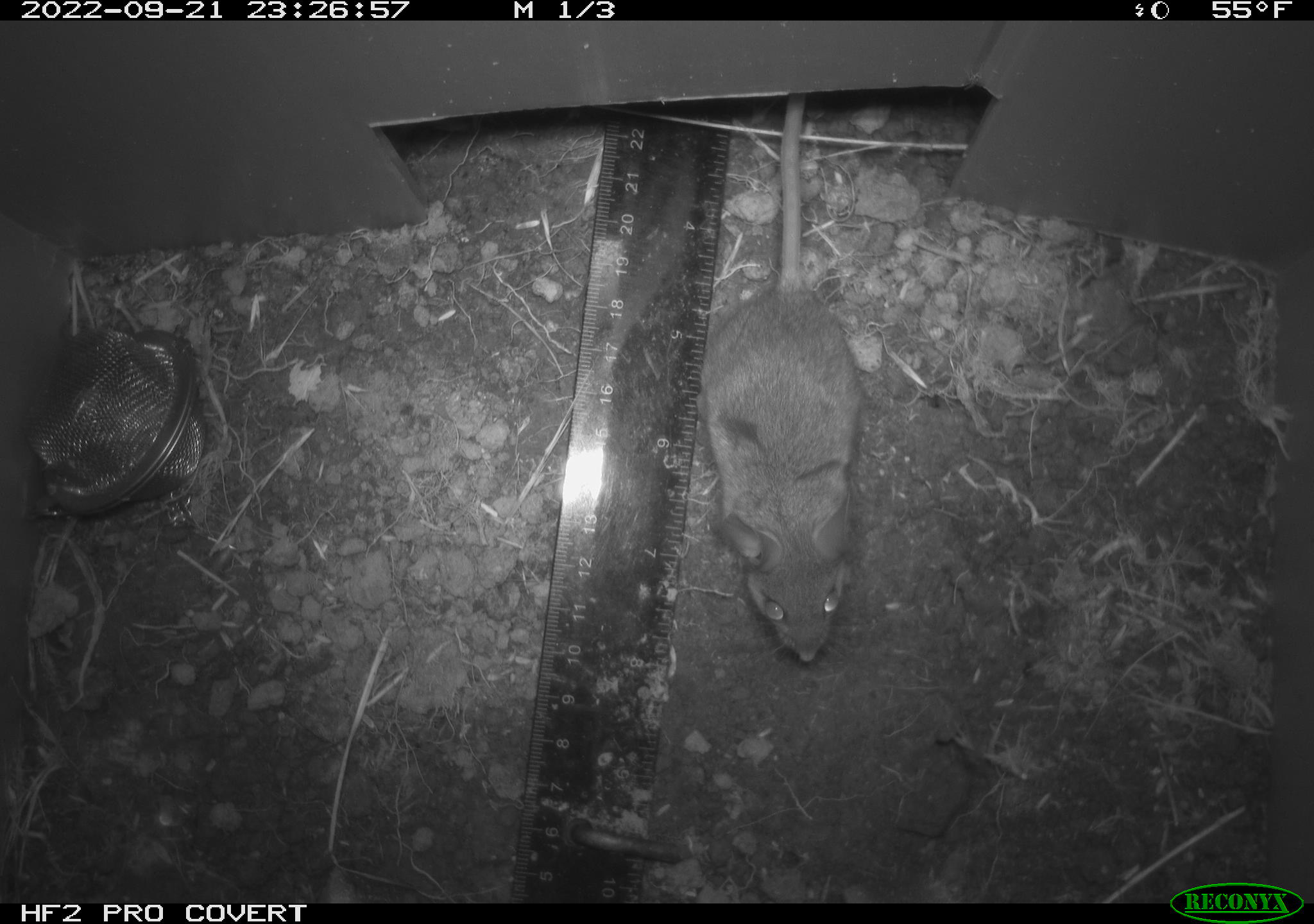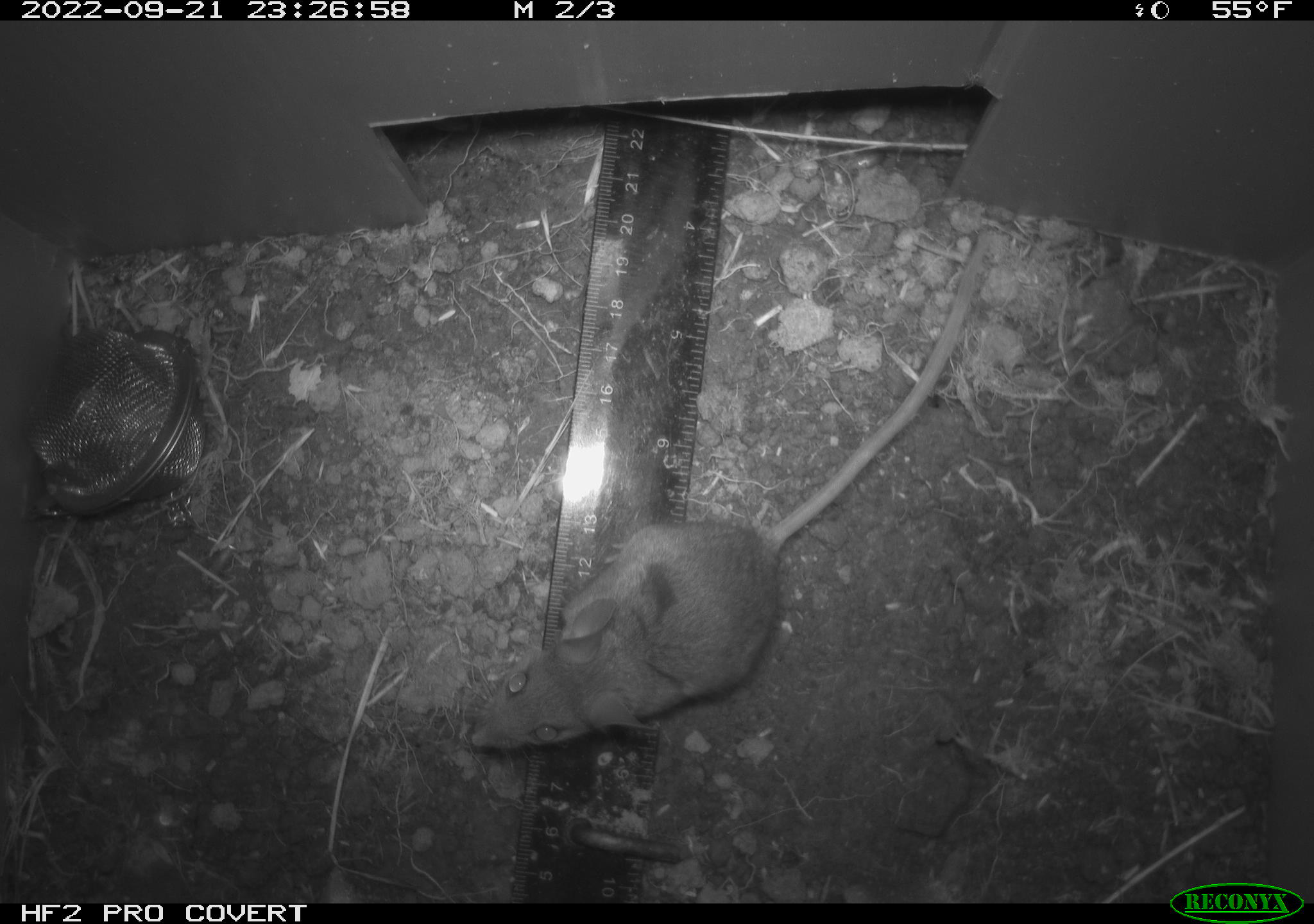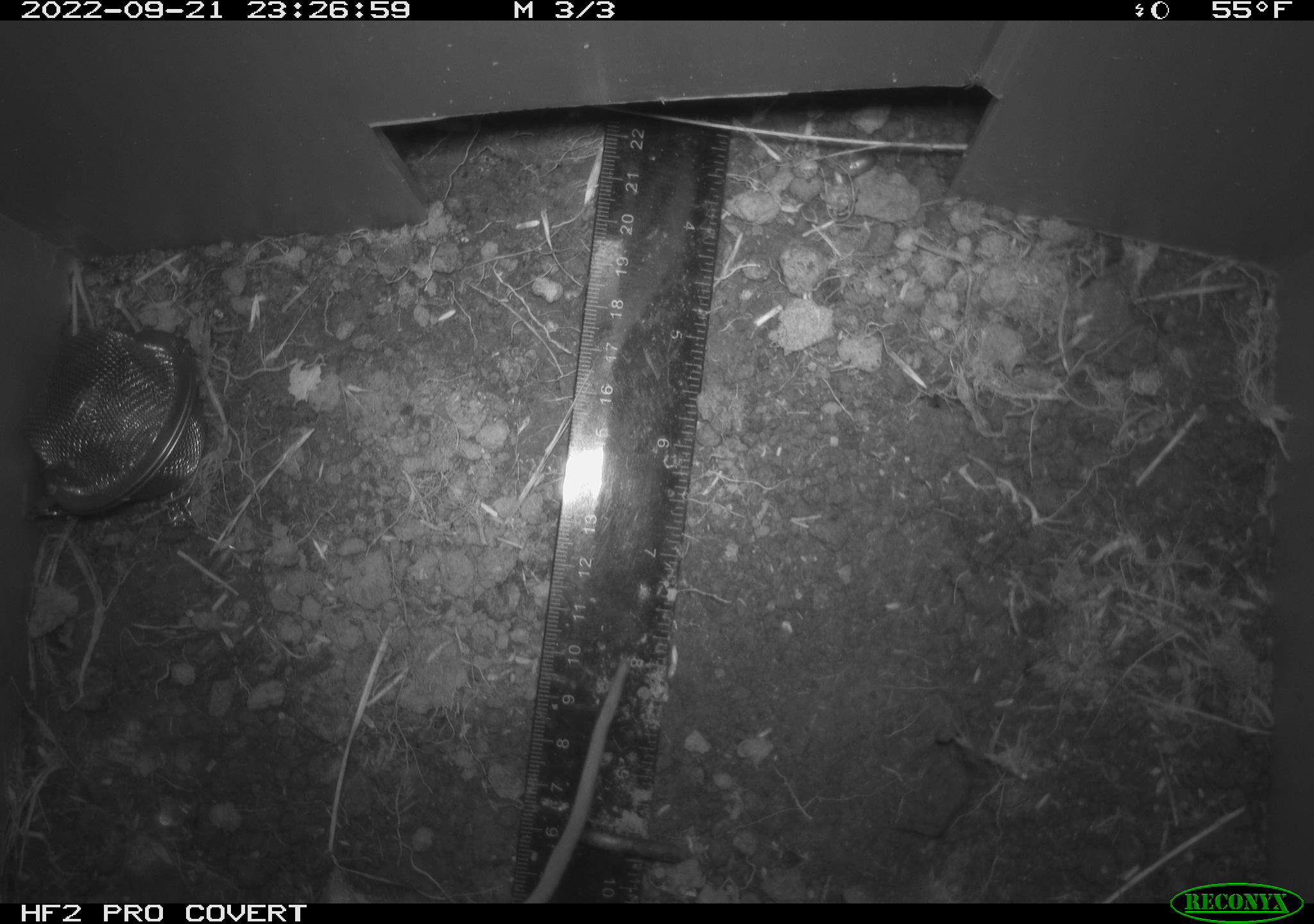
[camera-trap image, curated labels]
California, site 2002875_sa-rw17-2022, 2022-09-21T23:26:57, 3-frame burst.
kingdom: Animalia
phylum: Chordata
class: Mammalia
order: Rodentia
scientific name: Rodentia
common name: mouse species